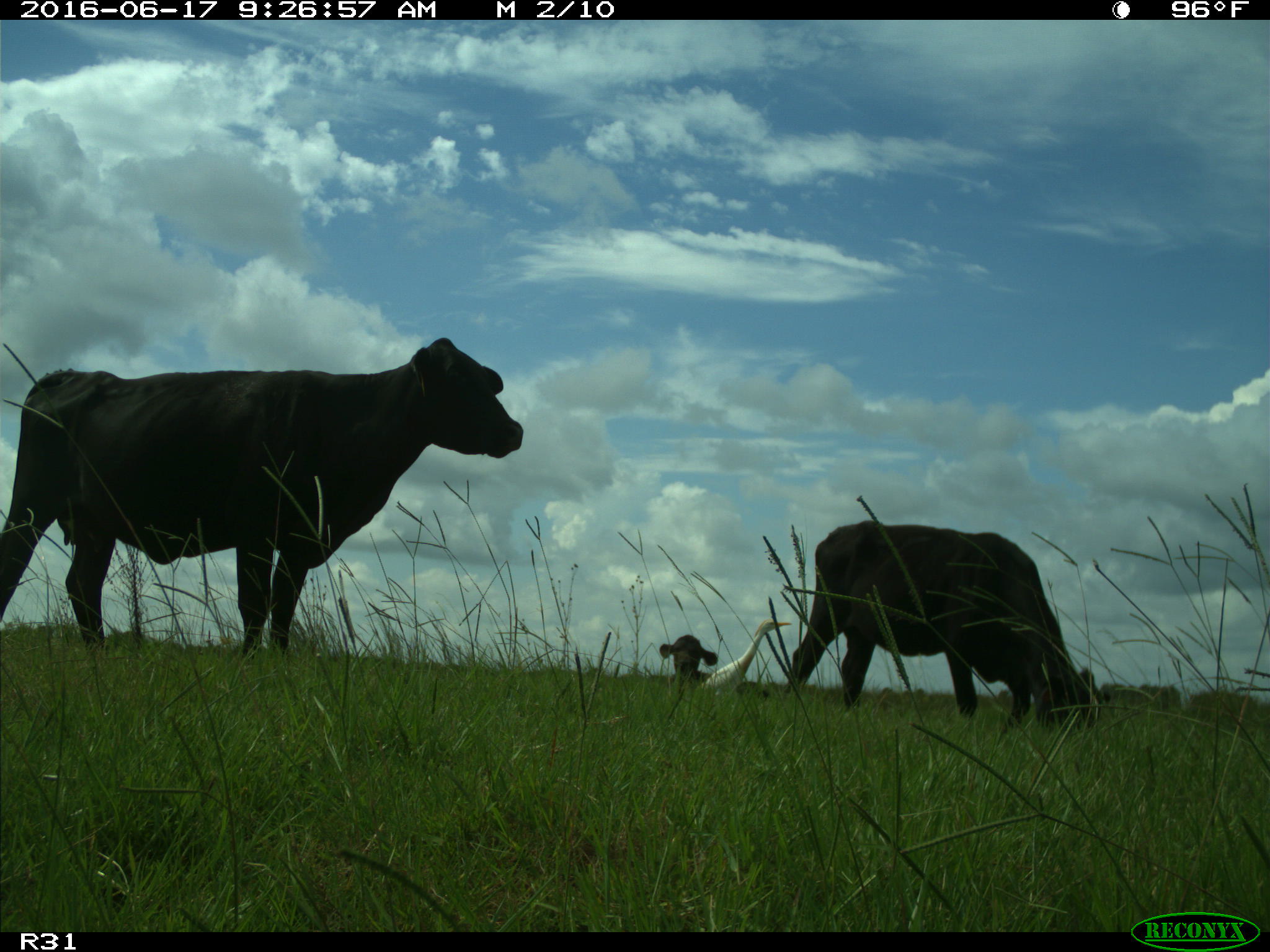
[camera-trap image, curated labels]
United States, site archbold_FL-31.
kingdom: Animalia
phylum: Chordata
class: Mammalia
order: Artiodactyla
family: Bovidae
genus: Bos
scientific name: Bos taurus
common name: domestic cow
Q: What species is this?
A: Bos taurus (domestic cow).